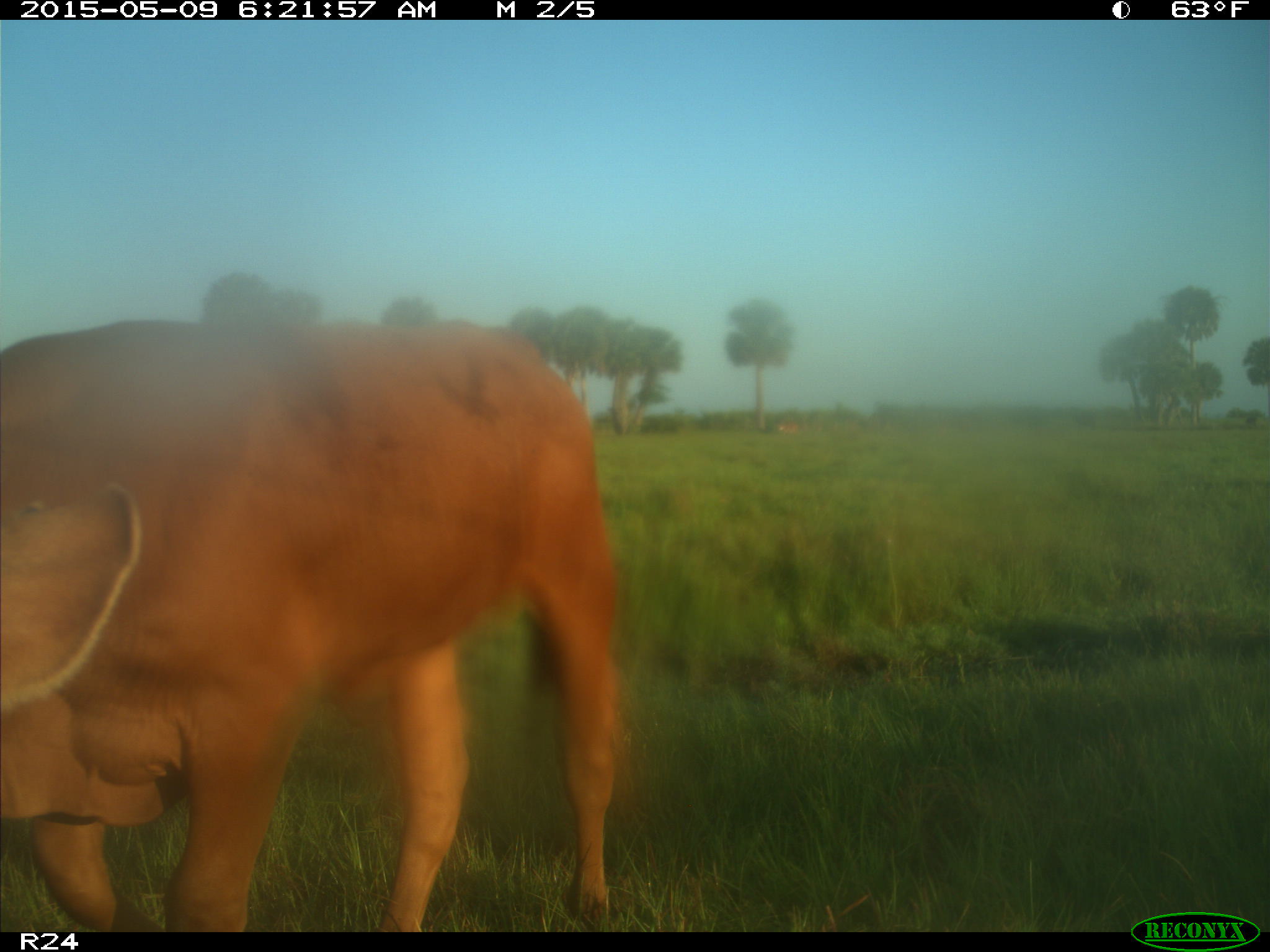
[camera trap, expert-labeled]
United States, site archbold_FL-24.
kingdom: Animalia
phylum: Chordata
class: Mammalia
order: Artiodactyla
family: Bovidae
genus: Bos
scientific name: Bos taurus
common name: domestic cow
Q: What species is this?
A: Bos taurus (domestic cow).